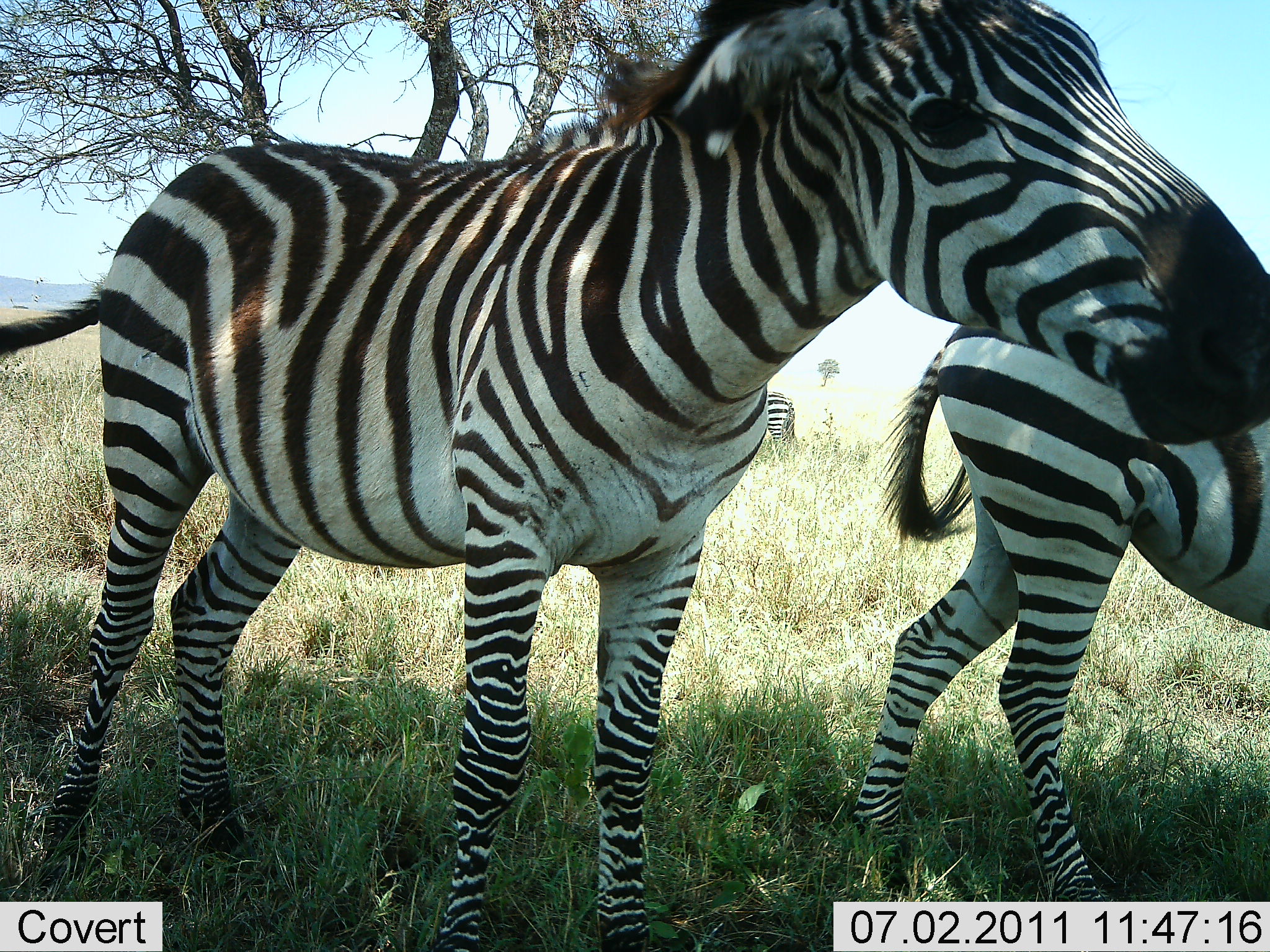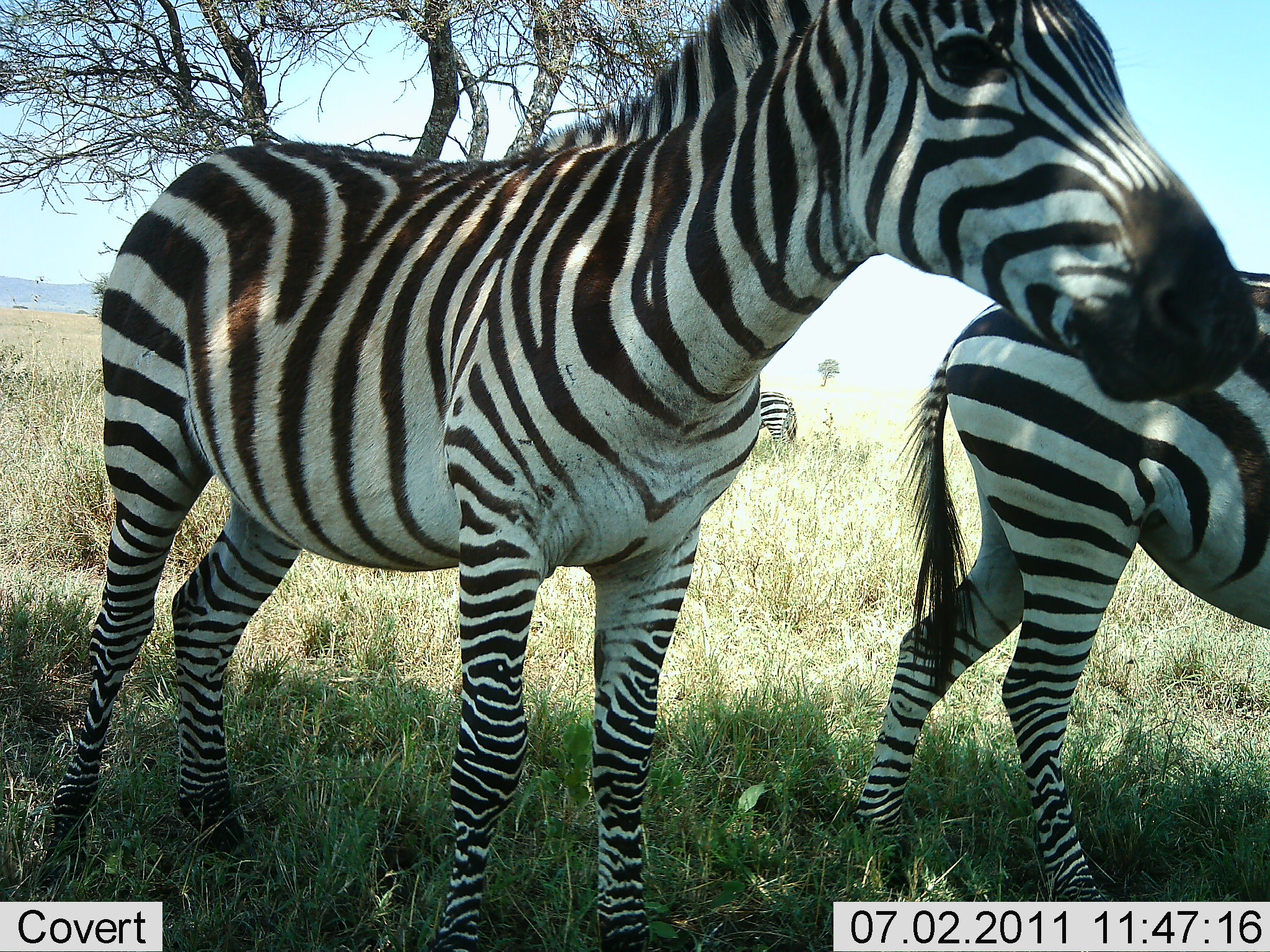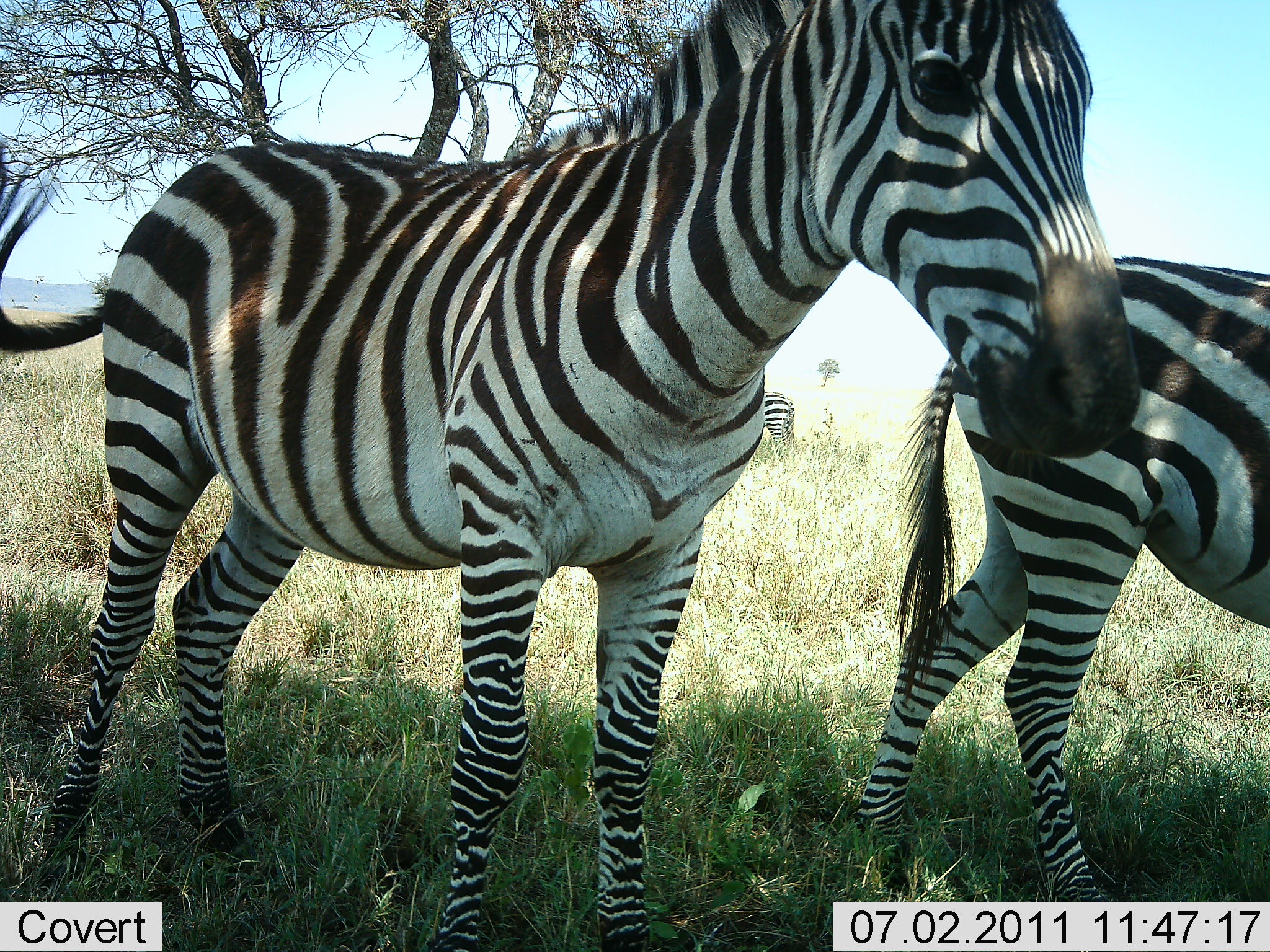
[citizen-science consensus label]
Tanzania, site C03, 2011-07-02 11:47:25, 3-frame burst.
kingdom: Animalia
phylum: Chordata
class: Mammalia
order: Perissodactyla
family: Equidae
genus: Equus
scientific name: Equus quagga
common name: plains zebra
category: zebra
Zebra (plains zebra) (Equus quagga), count 3. Behavior (volunteer vote fractions): standing 70%, resting 20%, moving 30%, interacting 10%. Young present (vote fraction): 10%. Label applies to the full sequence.